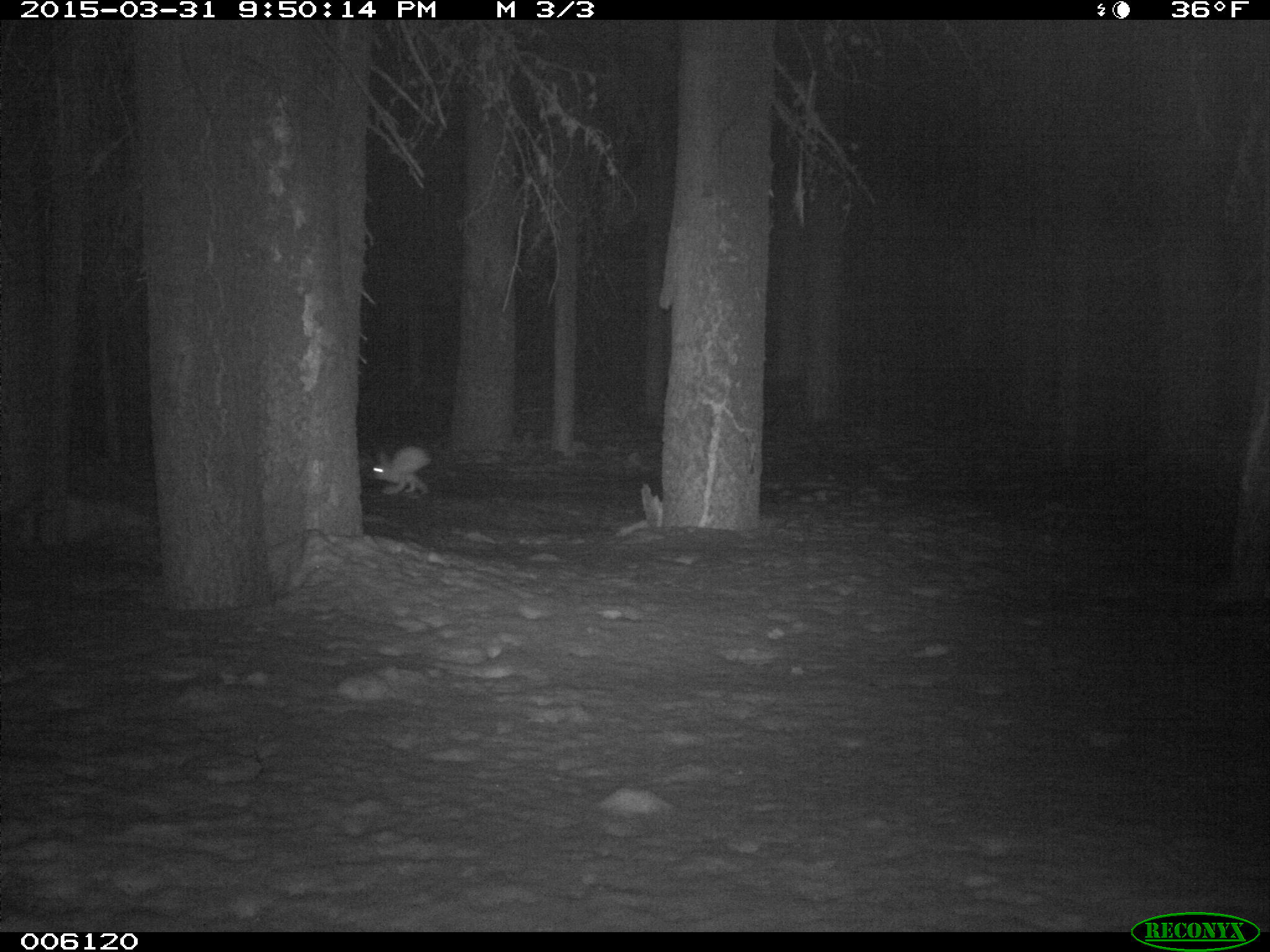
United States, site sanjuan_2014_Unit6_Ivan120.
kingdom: Animalia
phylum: Chordata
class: Mammalia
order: Lagomorpha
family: Leporidae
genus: Lepus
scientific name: Lepus americanus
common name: snowshoe hare